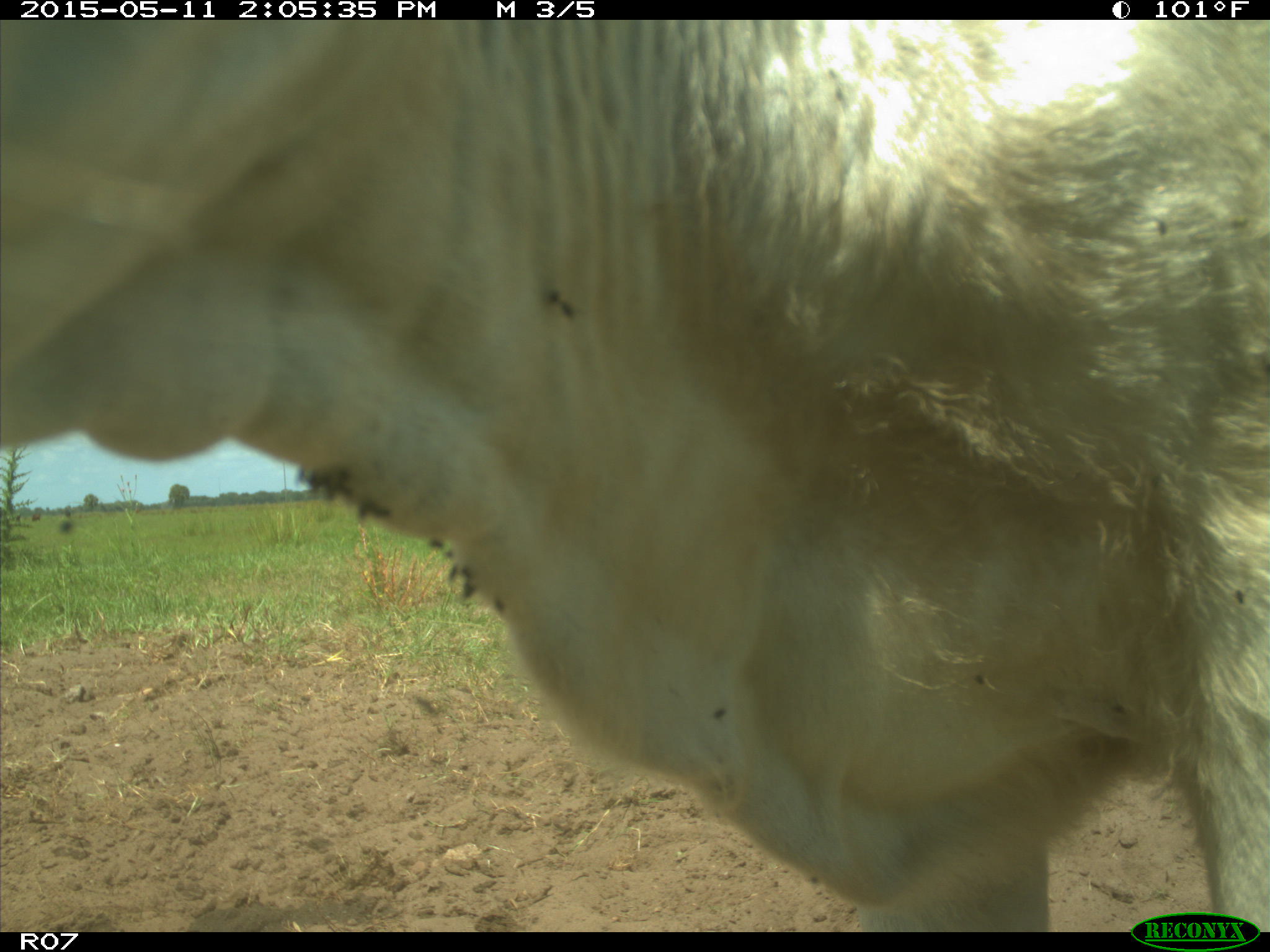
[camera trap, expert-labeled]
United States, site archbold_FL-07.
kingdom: Animalia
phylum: Chordata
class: Mammalia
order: Artiodactyla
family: Bovidae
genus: Bos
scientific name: Bos taurus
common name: domestic cow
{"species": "Bos taurus (domestic cow)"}